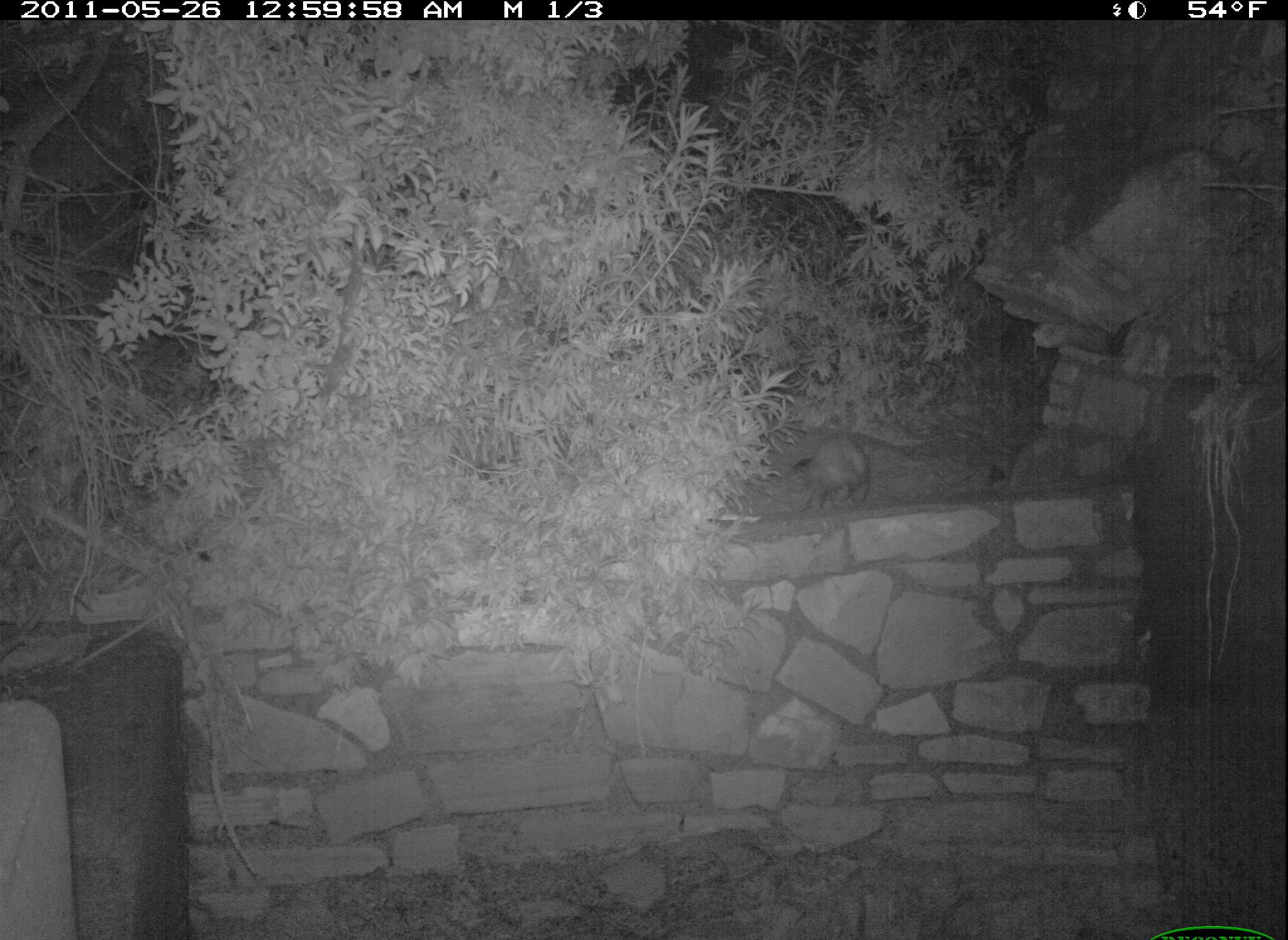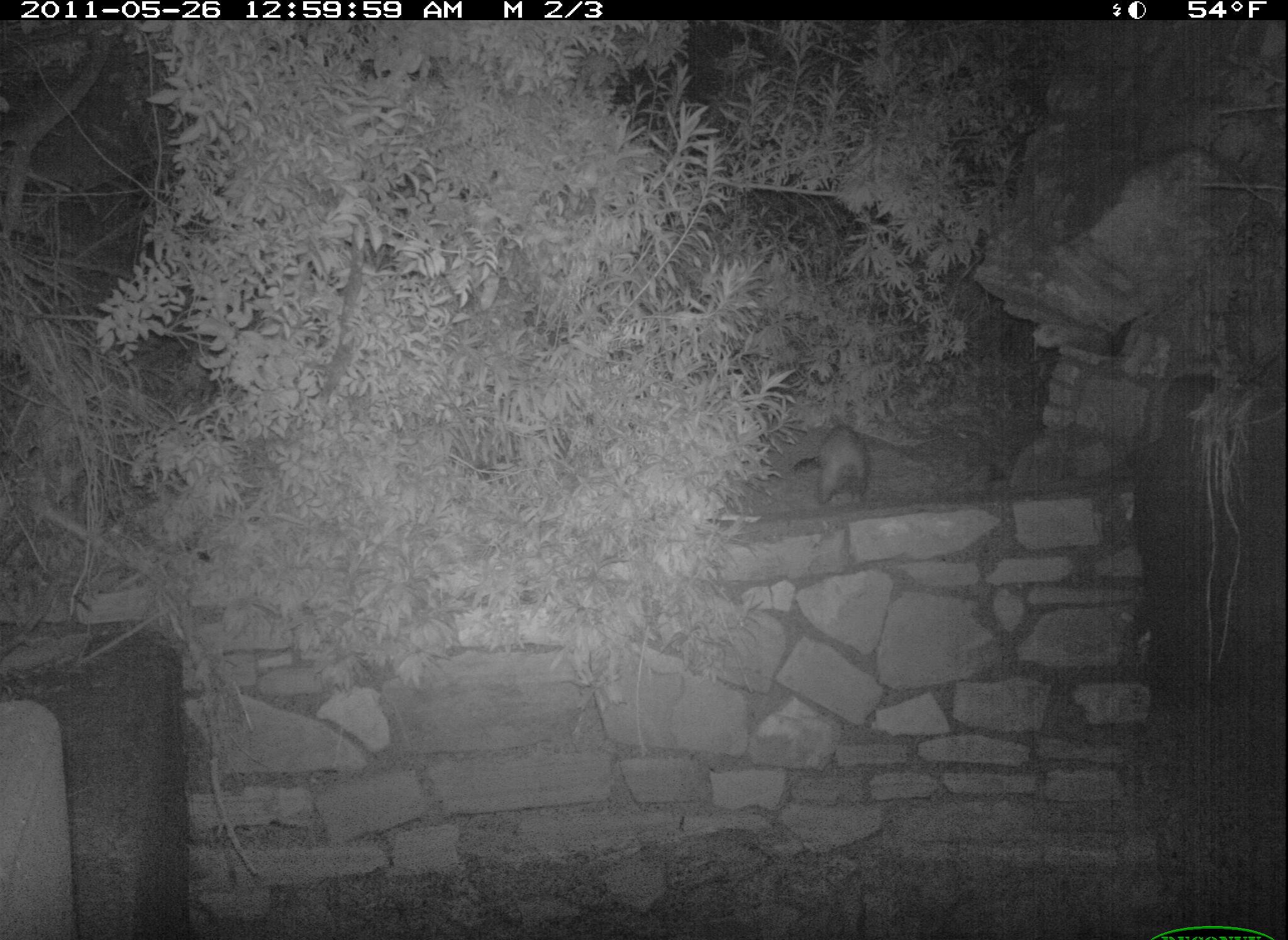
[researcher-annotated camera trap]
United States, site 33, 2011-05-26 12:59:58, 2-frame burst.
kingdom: Animalia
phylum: Chordata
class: Mammalia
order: Didelphimorphia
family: Didelphidae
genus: Didelphis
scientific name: Didelphis virginiana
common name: virginia opossum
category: opossum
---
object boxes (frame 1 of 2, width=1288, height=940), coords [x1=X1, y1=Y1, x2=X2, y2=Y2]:
opossum: [x1=784, y1=425, x2=894, y2=523]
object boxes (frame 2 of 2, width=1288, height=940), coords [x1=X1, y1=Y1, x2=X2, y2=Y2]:
opossum: [x1=791, y1=412, x2=886, y2=517]